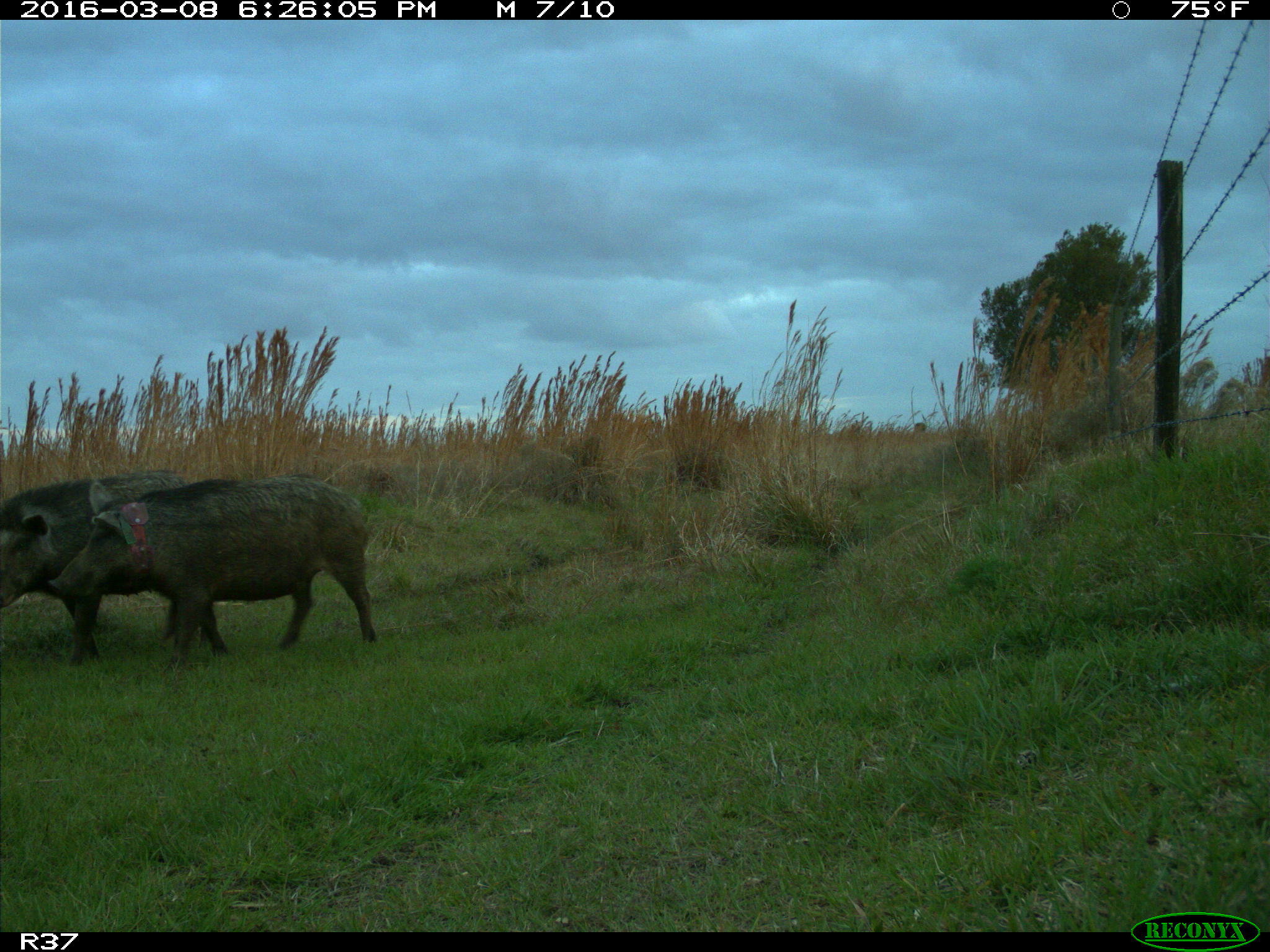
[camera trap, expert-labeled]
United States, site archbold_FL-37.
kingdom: Animalia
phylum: Chordata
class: Mammalia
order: Artiodactyla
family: Suidae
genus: Sus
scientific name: Sus scrofa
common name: wild boar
Sus scrofa (wild boar).